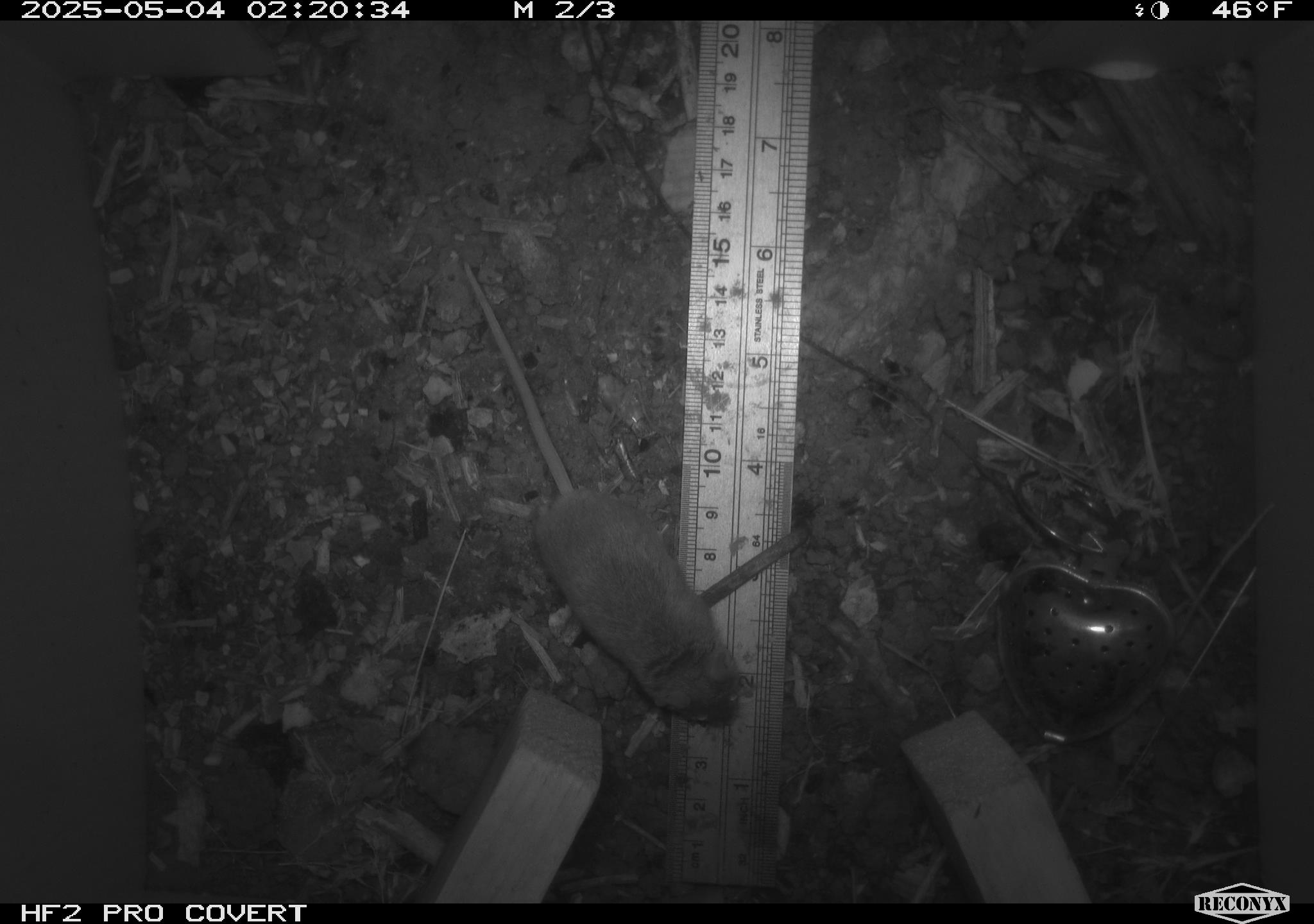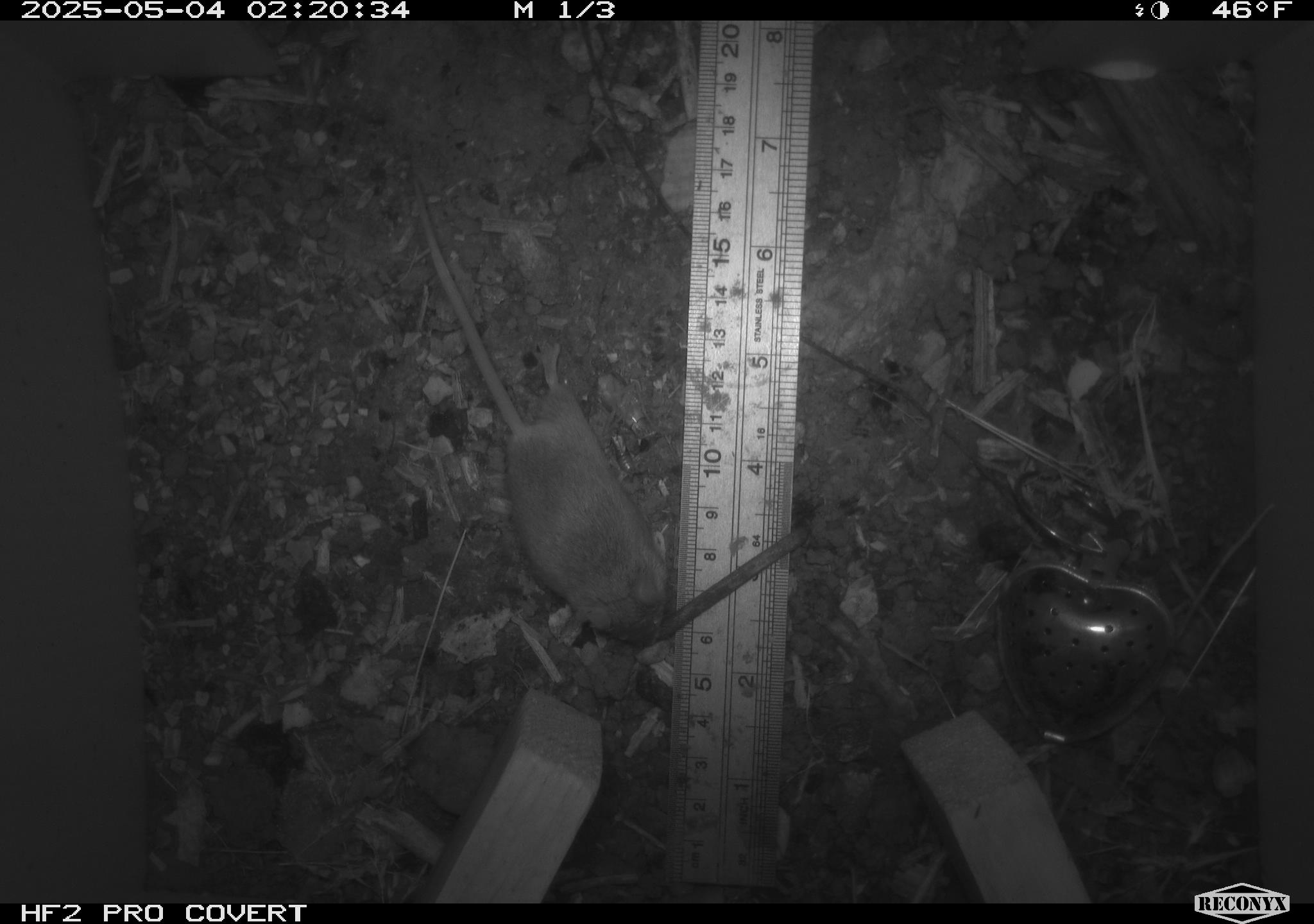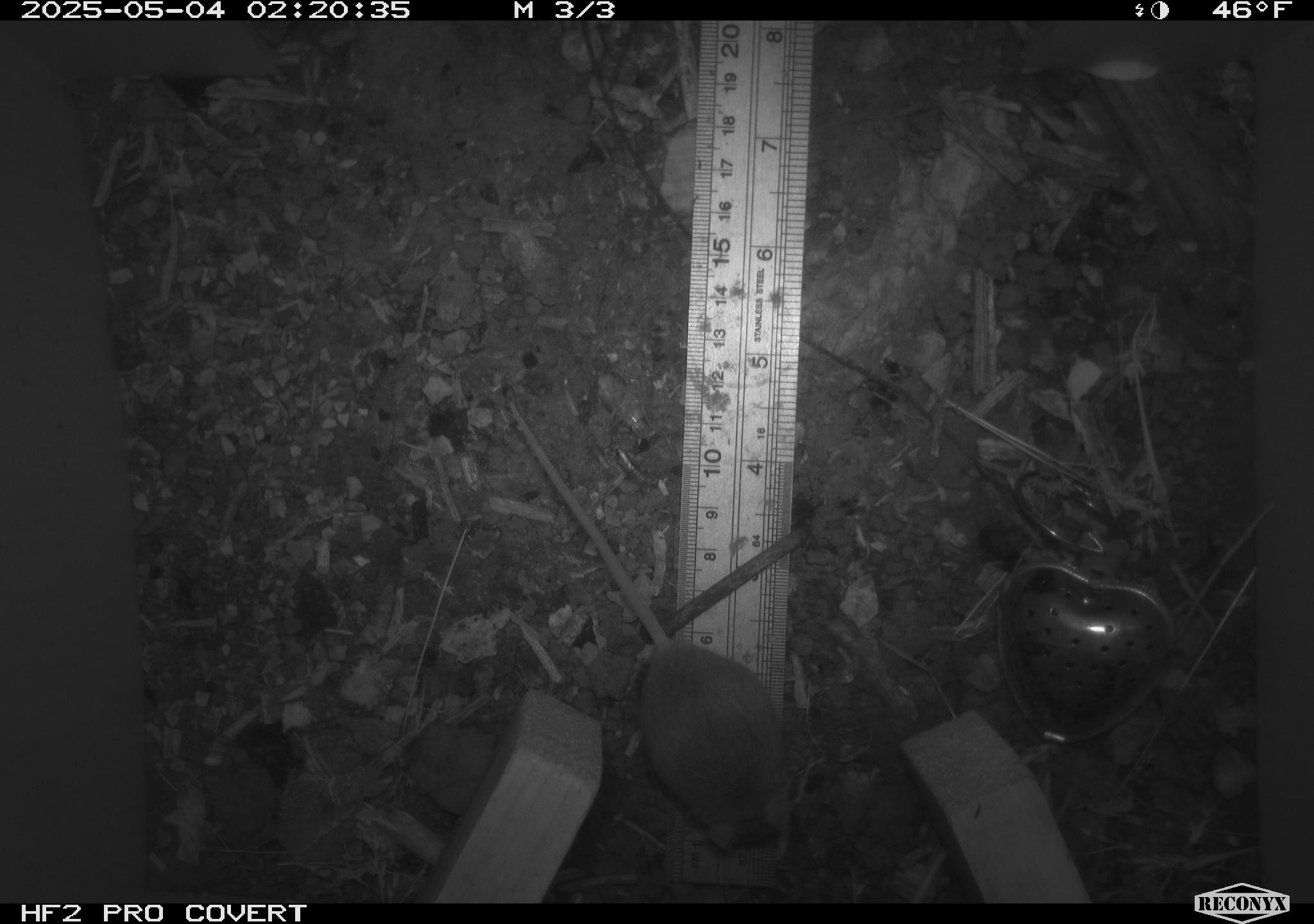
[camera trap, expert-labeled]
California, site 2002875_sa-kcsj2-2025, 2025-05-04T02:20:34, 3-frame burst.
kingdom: Animalia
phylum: Chordata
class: Mammalia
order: Rodentia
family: Muridae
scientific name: Muridae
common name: murids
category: muridae family